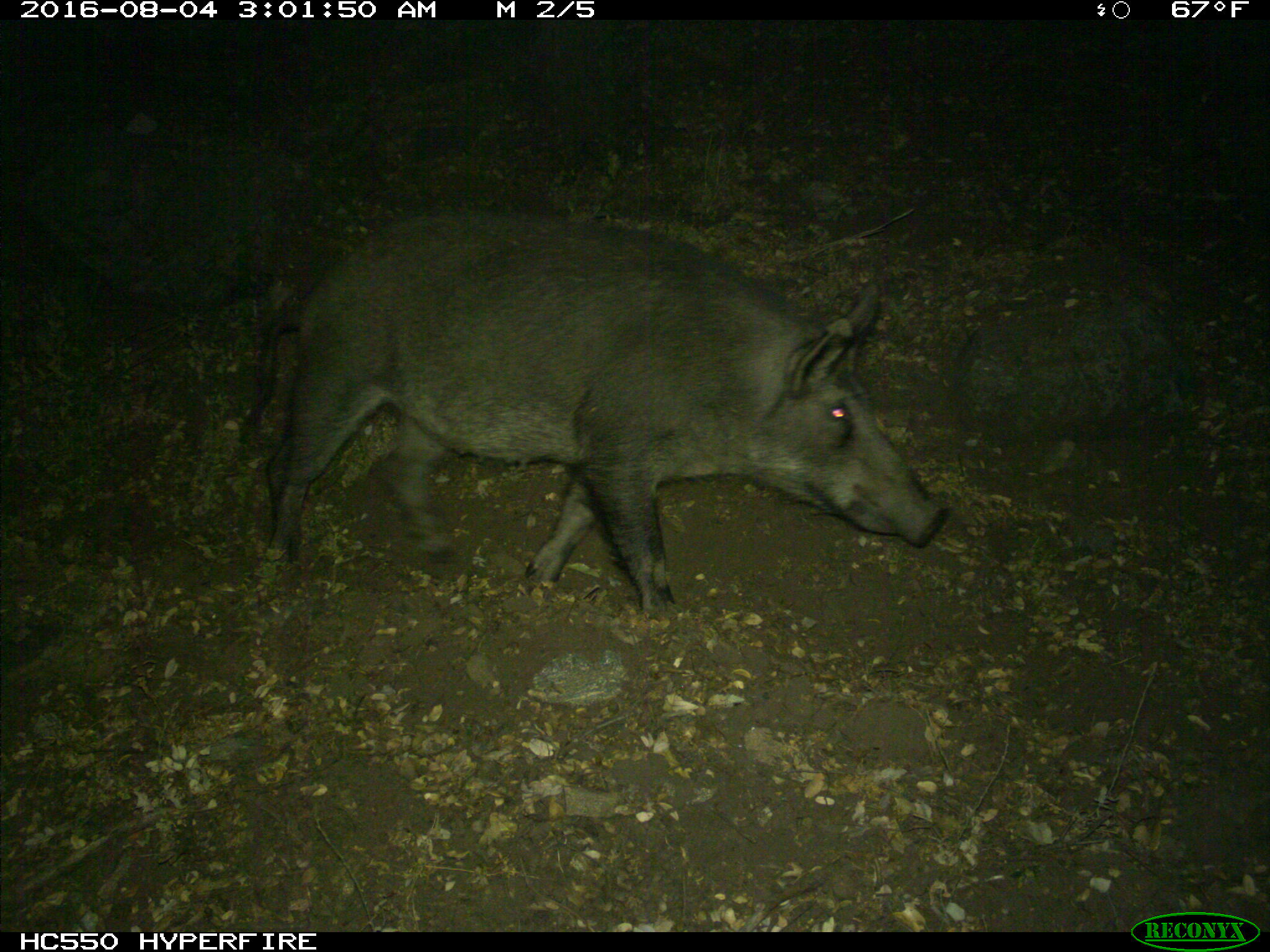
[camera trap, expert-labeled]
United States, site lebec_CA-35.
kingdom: Animalia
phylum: Chordata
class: Mammalia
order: Artiodactyla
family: Suidae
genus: Sus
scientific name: Sus scrofa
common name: wild boar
Sus scrofa (wild boar).